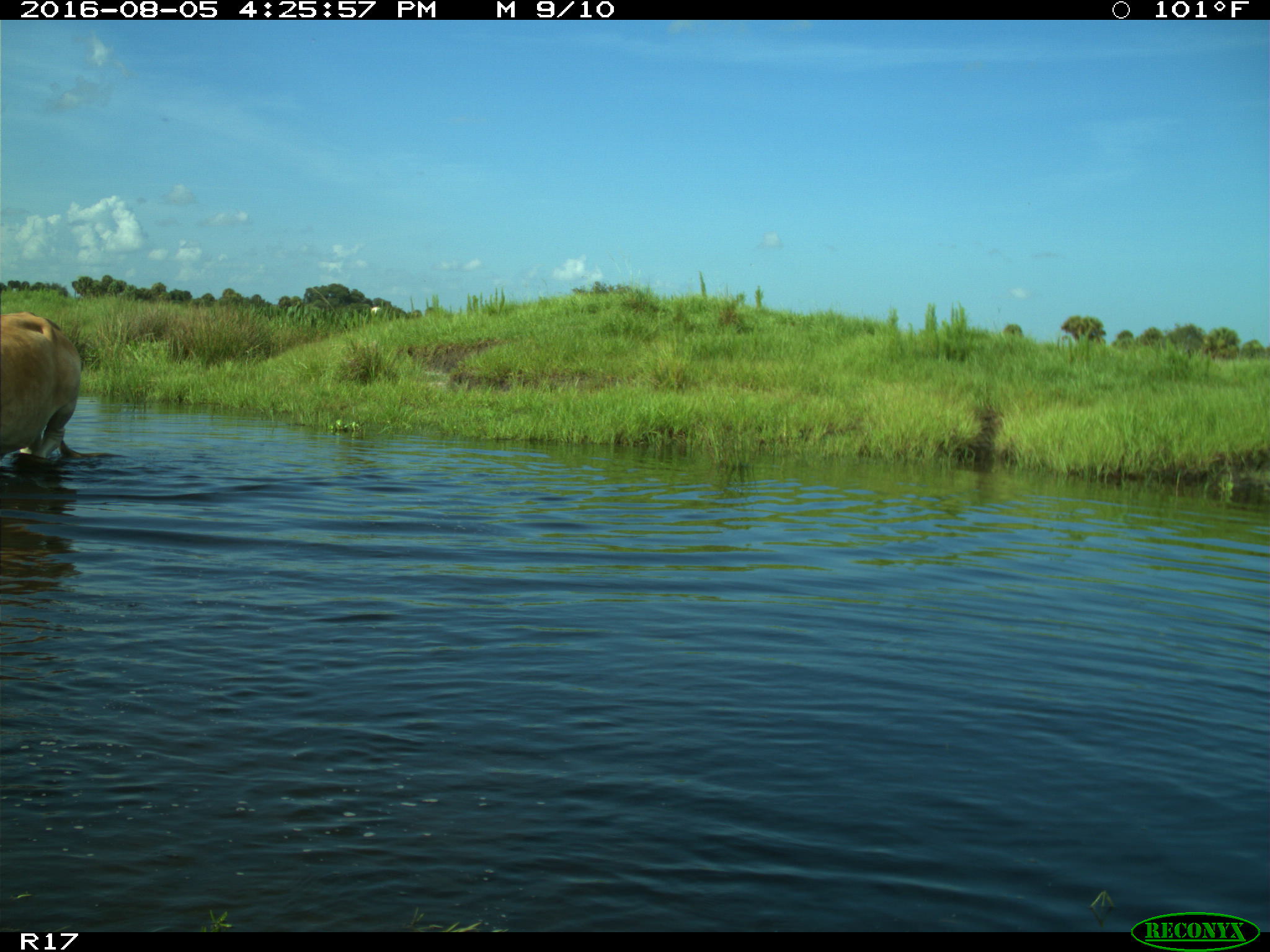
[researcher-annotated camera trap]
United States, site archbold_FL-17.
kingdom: Animalia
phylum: Chordata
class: Mammalia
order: Artiodactyla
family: Bovidae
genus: Bos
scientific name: Bos taurus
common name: domestic cow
Bos taurus (domestic cow).